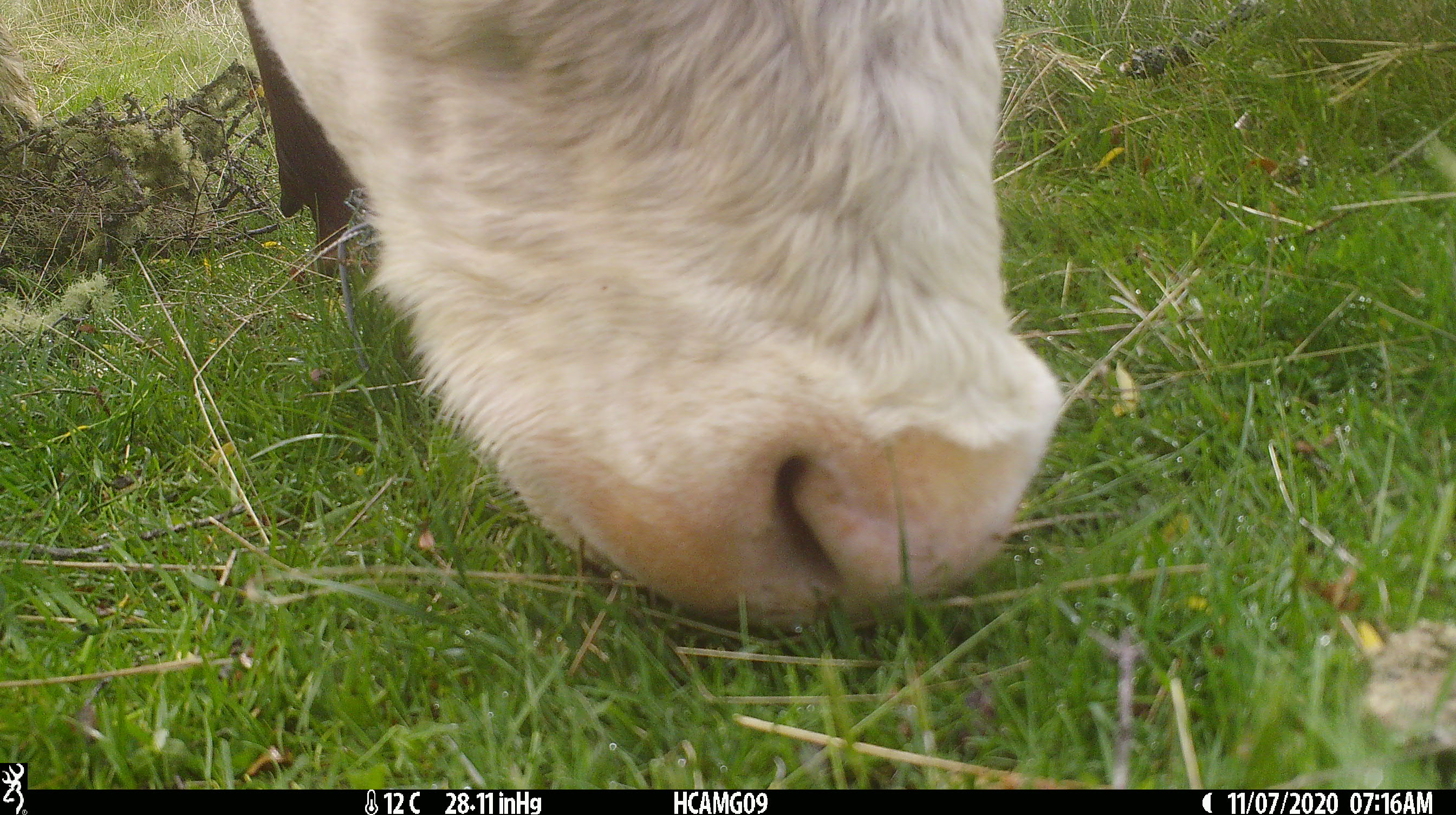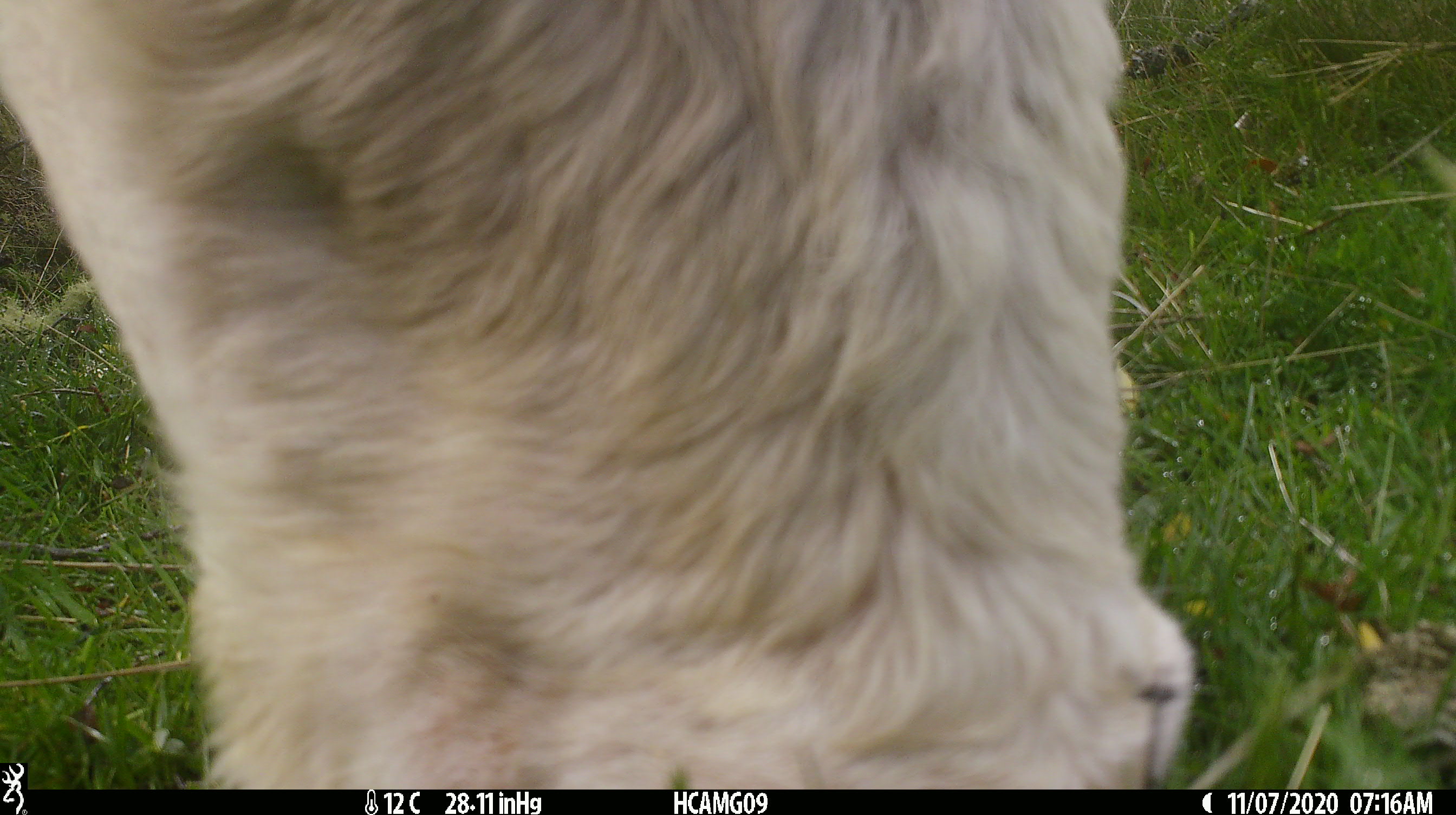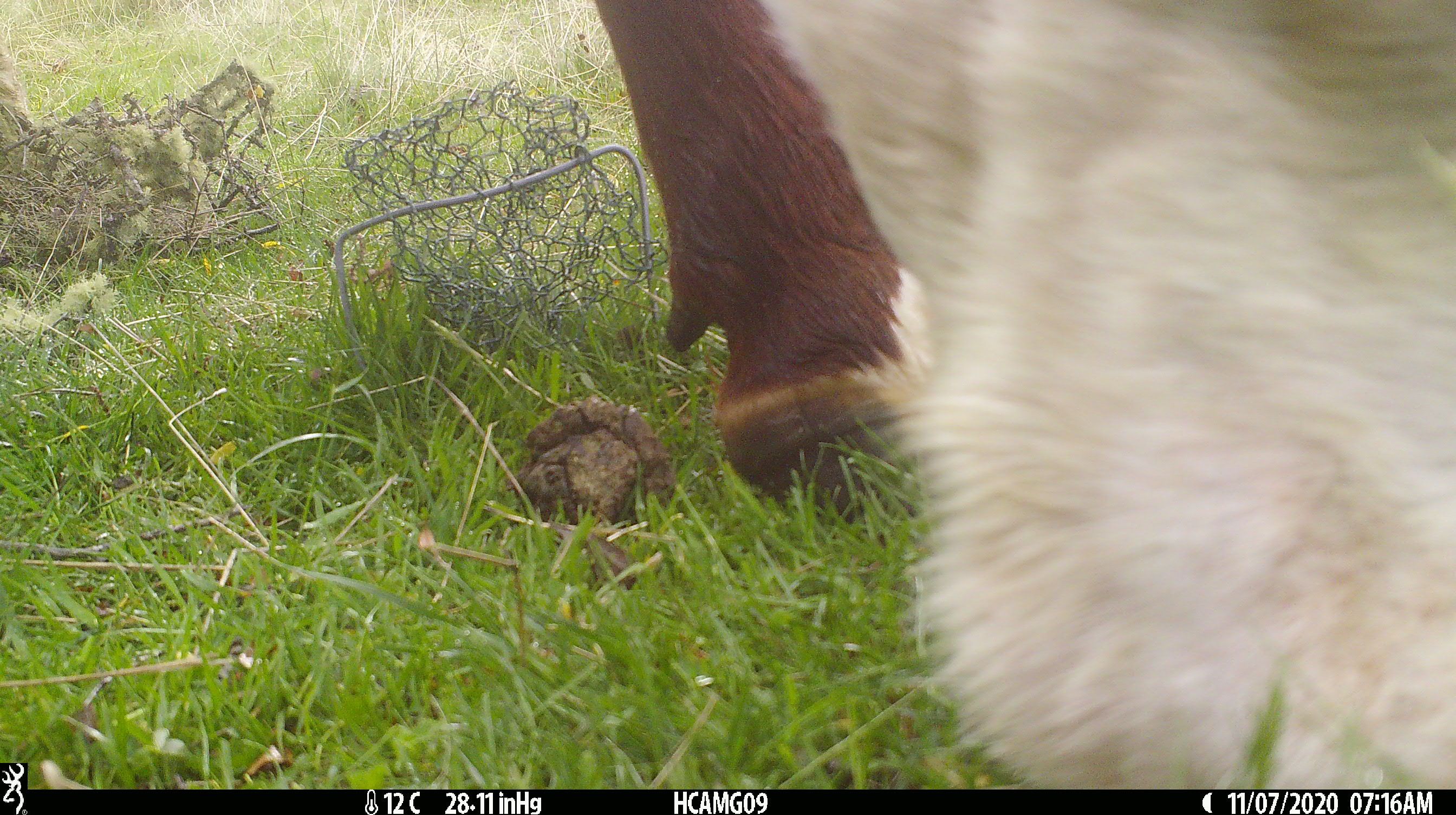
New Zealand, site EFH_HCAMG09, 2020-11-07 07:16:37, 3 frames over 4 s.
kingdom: Animalia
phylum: Chordata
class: Mammalia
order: Artiodactyla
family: Bovidae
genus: Bos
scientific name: Bos taurus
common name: domestic cow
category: cow